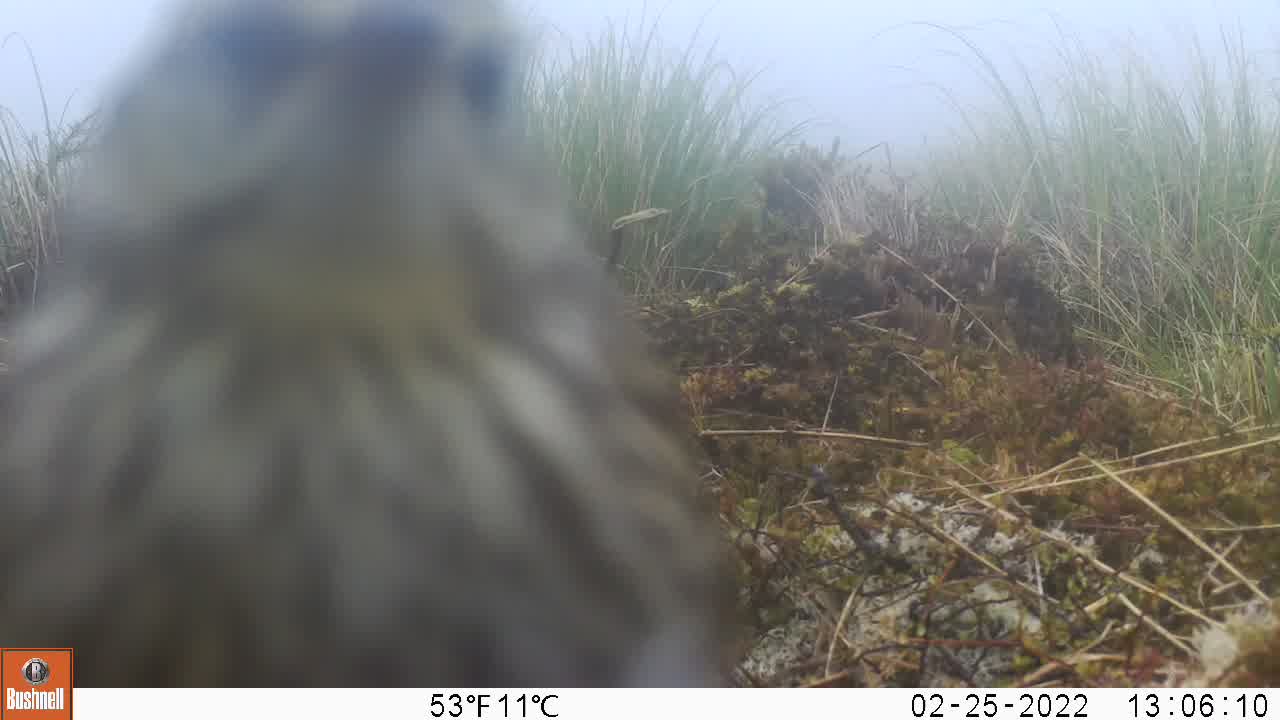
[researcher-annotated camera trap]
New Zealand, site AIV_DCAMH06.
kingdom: Animalia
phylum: Chordata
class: Aves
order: Passeriformes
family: Motacillidae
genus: Anthus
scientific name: Anthus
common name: pipit